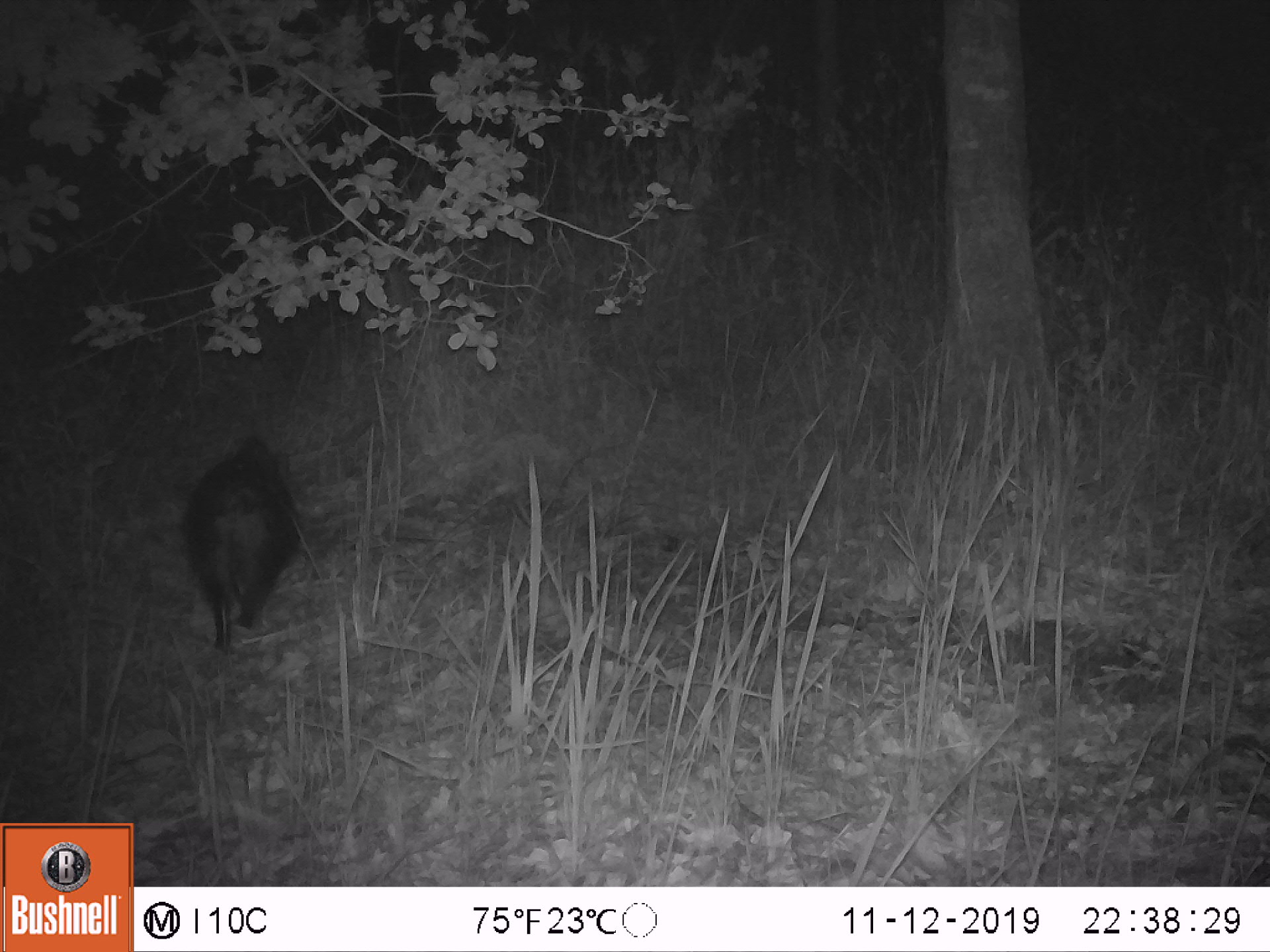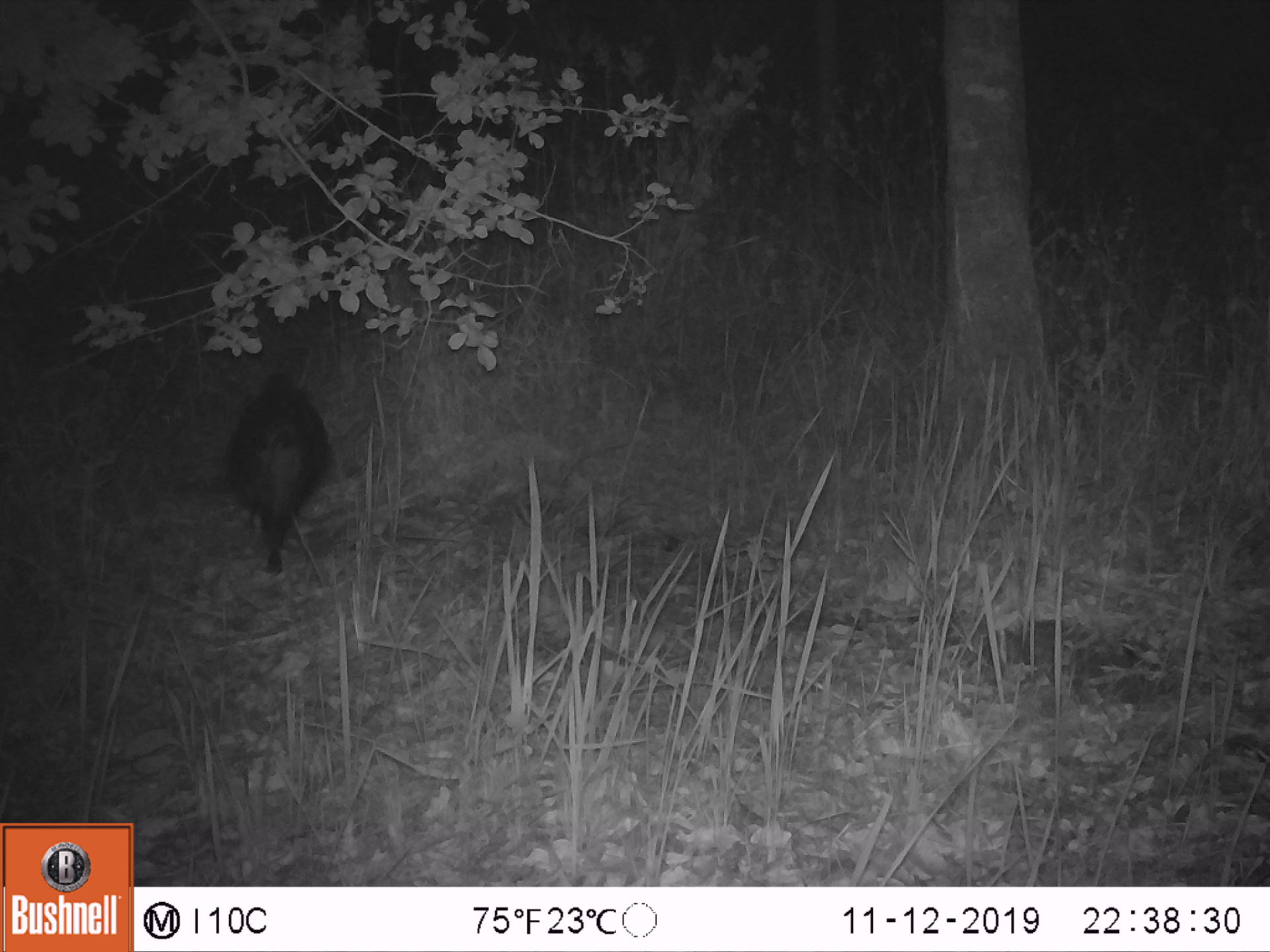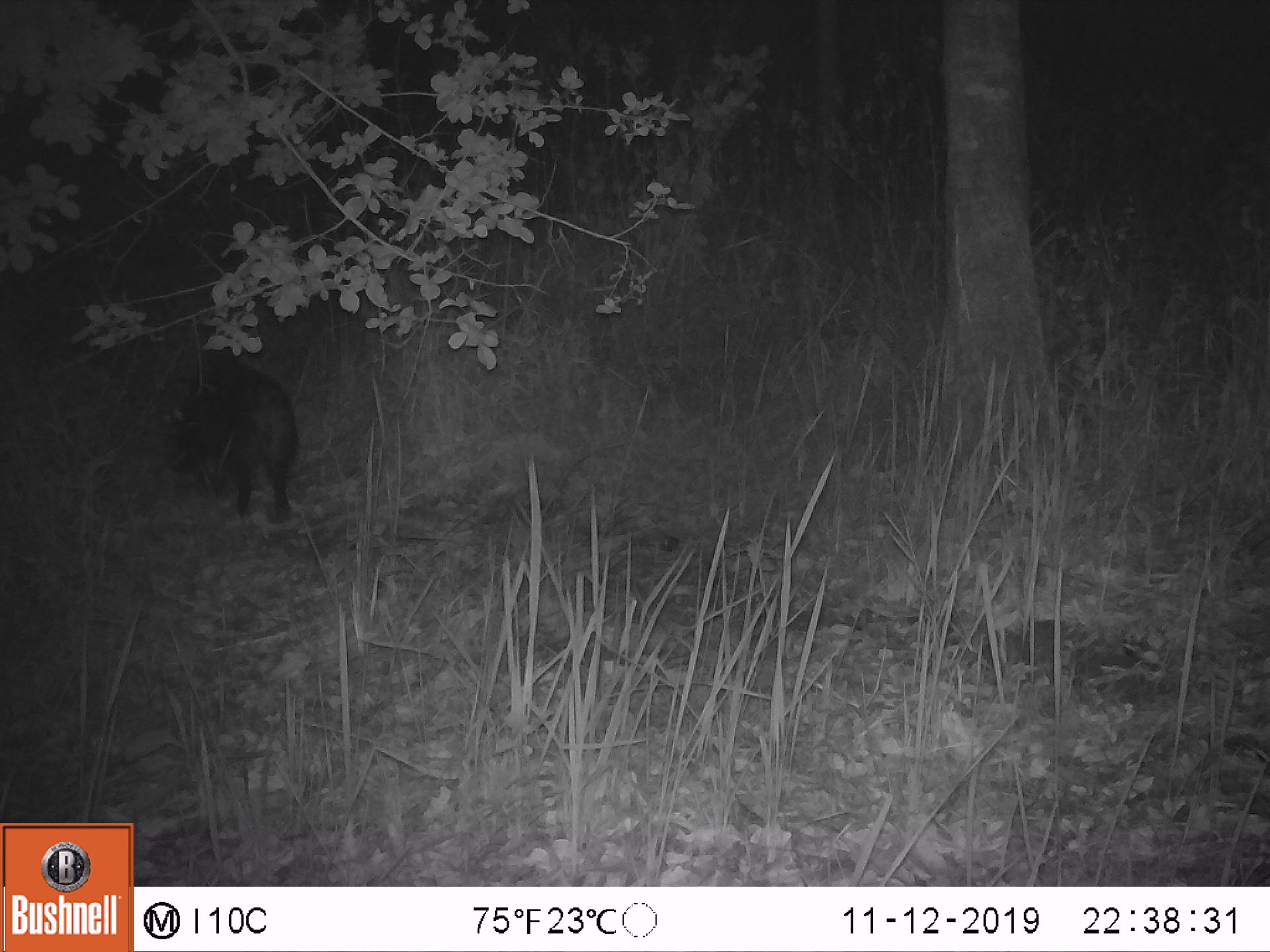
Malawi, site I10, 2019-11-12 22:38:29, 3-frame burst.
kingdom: Animalia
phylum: Chordata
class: Mammalia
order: Artiodactyla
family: Suidae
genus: Potamochoerus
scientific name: Potamochoerus larvatus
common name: bushpig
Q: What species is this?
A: Bushpig (Potamochoerus larvatus).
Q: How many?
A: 1.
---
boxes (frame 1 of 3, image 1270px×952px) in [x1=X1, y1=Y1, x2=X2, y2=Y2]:
bushpig: [x1=174, y1=431, x2=301, y2=659]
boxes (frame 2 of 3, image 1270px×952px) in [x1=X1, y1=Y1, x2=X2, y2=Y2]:
bushpig: [x1=219, y1=371, x2=336, y2=579]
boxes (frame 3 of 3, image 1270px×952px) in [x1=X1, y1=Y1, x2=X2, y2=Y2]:
bushpig: [x1=158, y1=348, x2=298, y2=528]